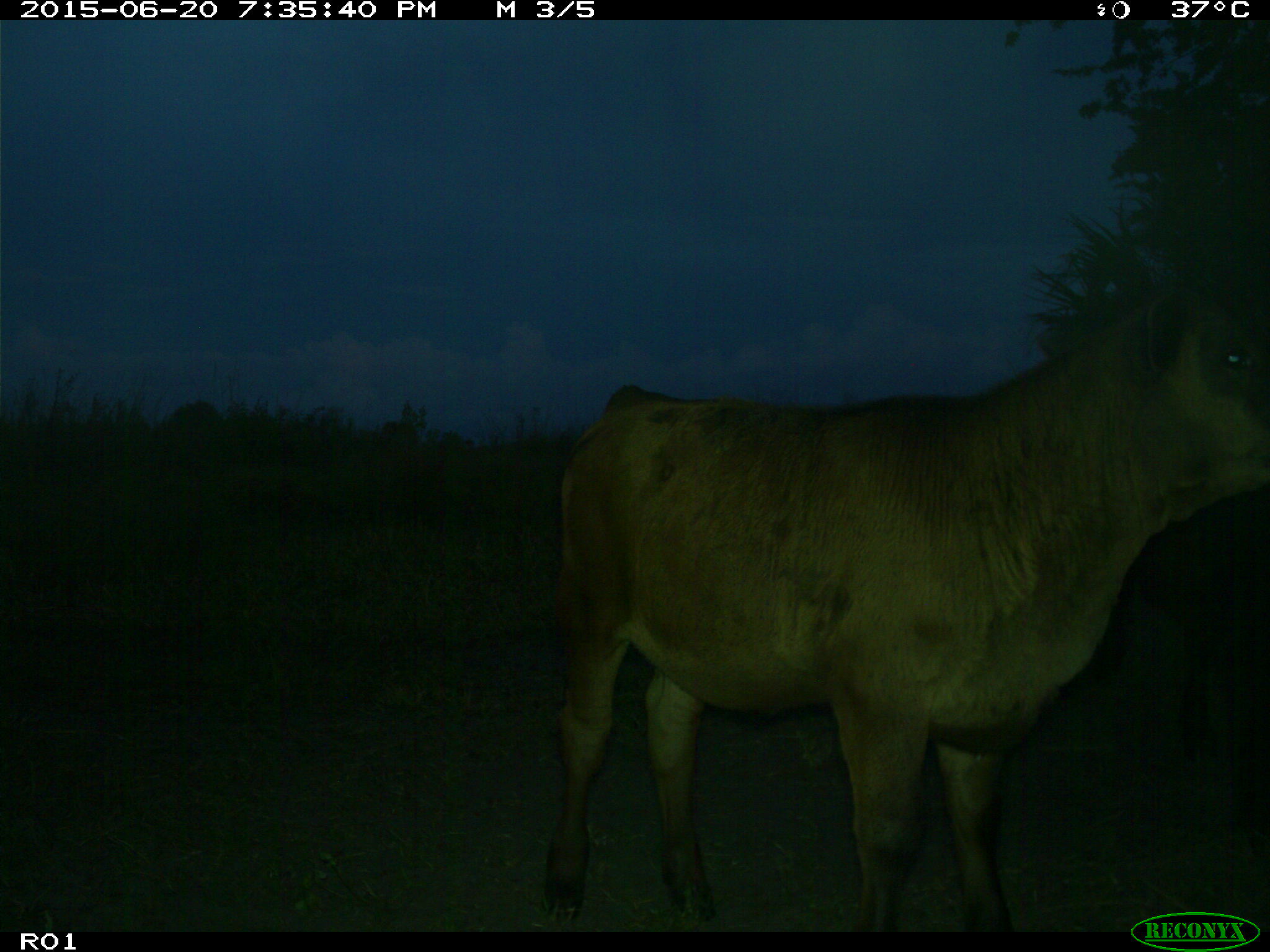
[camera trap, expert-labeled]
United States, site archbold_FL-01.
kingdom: Animalia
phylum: Chordata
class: Mammalia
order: Artiodactyla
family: Bovidae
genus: Bos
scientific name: Bos taurus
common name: domestic cow